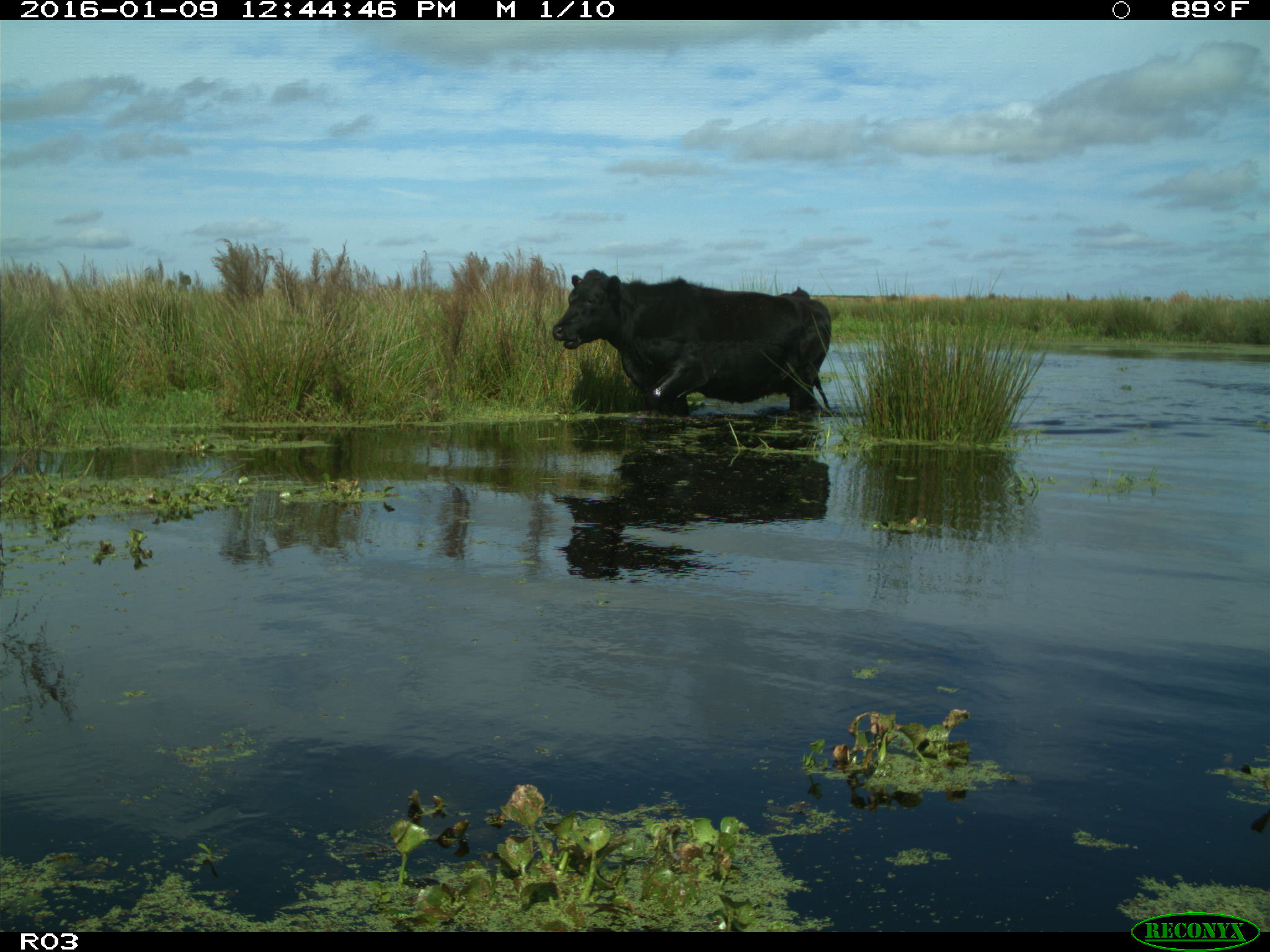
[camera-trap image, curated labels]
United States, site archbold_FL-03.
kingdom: Animalia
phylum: Chordata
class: Mammalia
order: Artiodactyla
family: Bovidae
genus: Bos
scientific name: Bos taurus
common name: domestic cow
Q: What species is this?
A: Bos taurus (domestic cow).